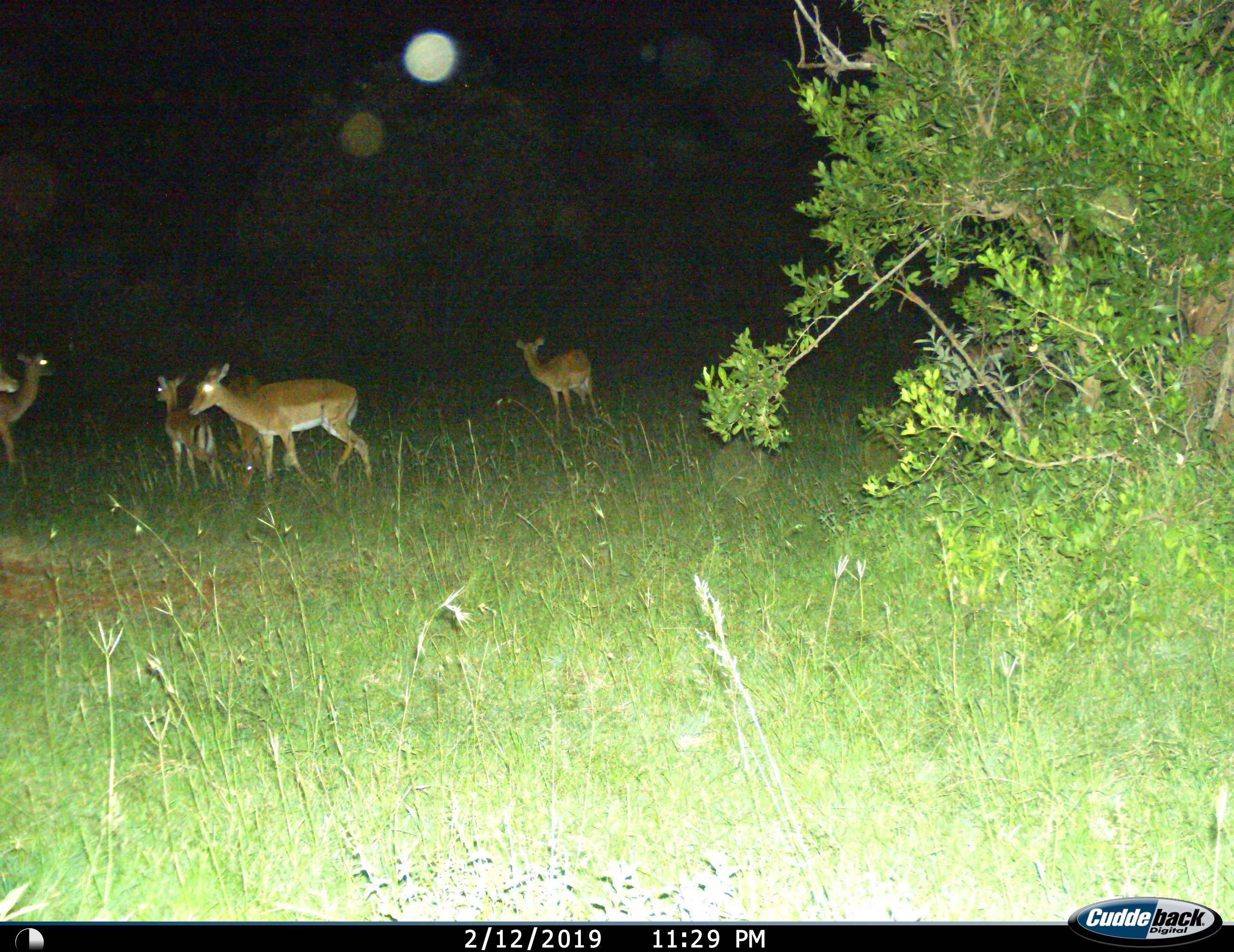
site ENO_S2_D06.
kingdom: Animalia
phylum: Chordata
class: Mammalia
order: Artiodactyla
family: Bovidae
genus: Aepyceros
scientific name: Aepyceros melampus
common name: impala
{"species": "impala (Aepyceros melampus)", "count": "6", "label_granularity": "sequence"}